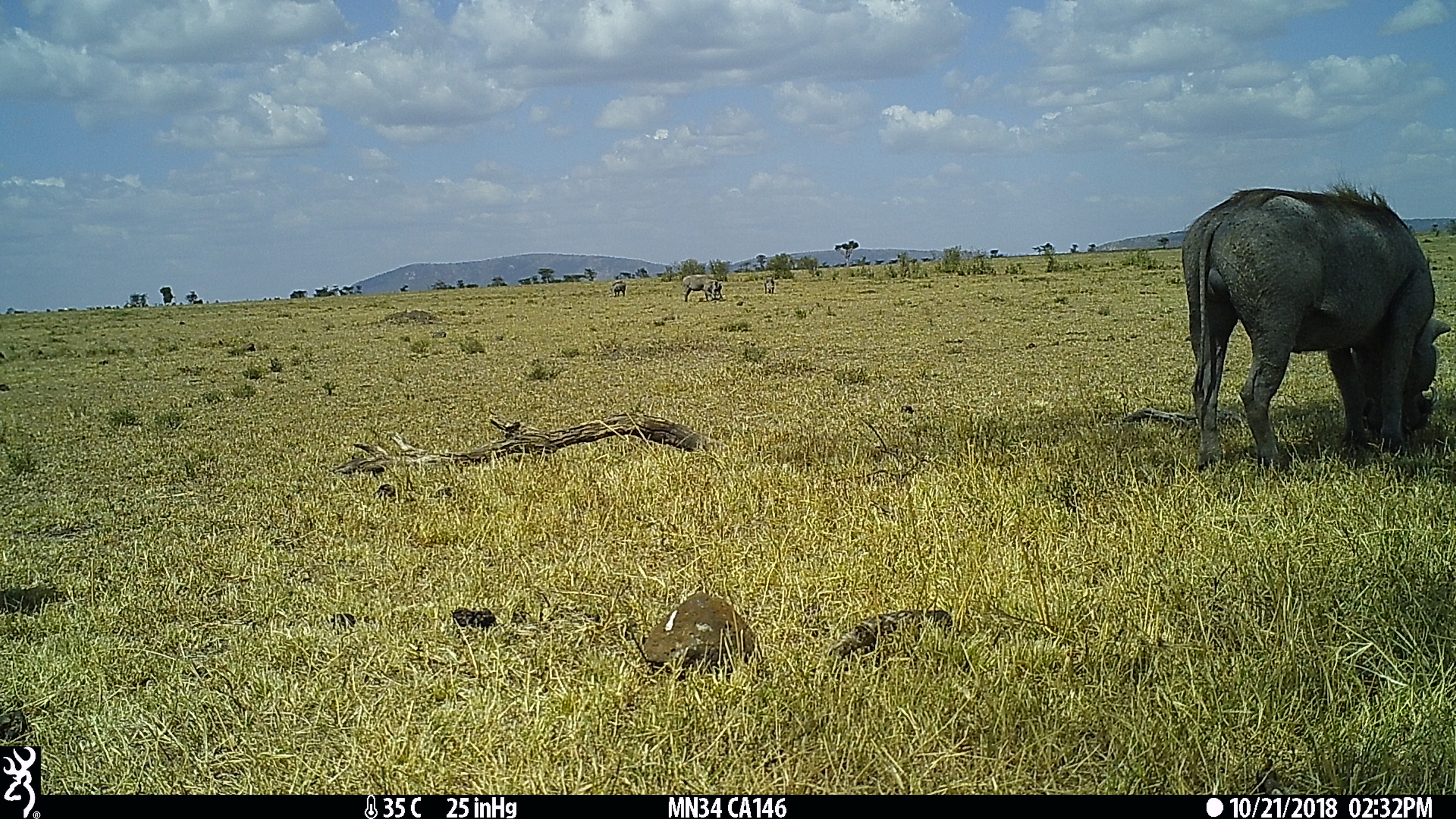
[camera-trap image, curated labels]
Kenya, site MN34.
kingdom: Animalia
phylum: Chordata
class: Mammalia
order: Artiodactyla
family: Suidae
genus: Phacochoerus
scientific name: Phacochoerus africanus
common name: common warthog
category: warthog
Warthog (common warthog) (Phacochoerus africanus).